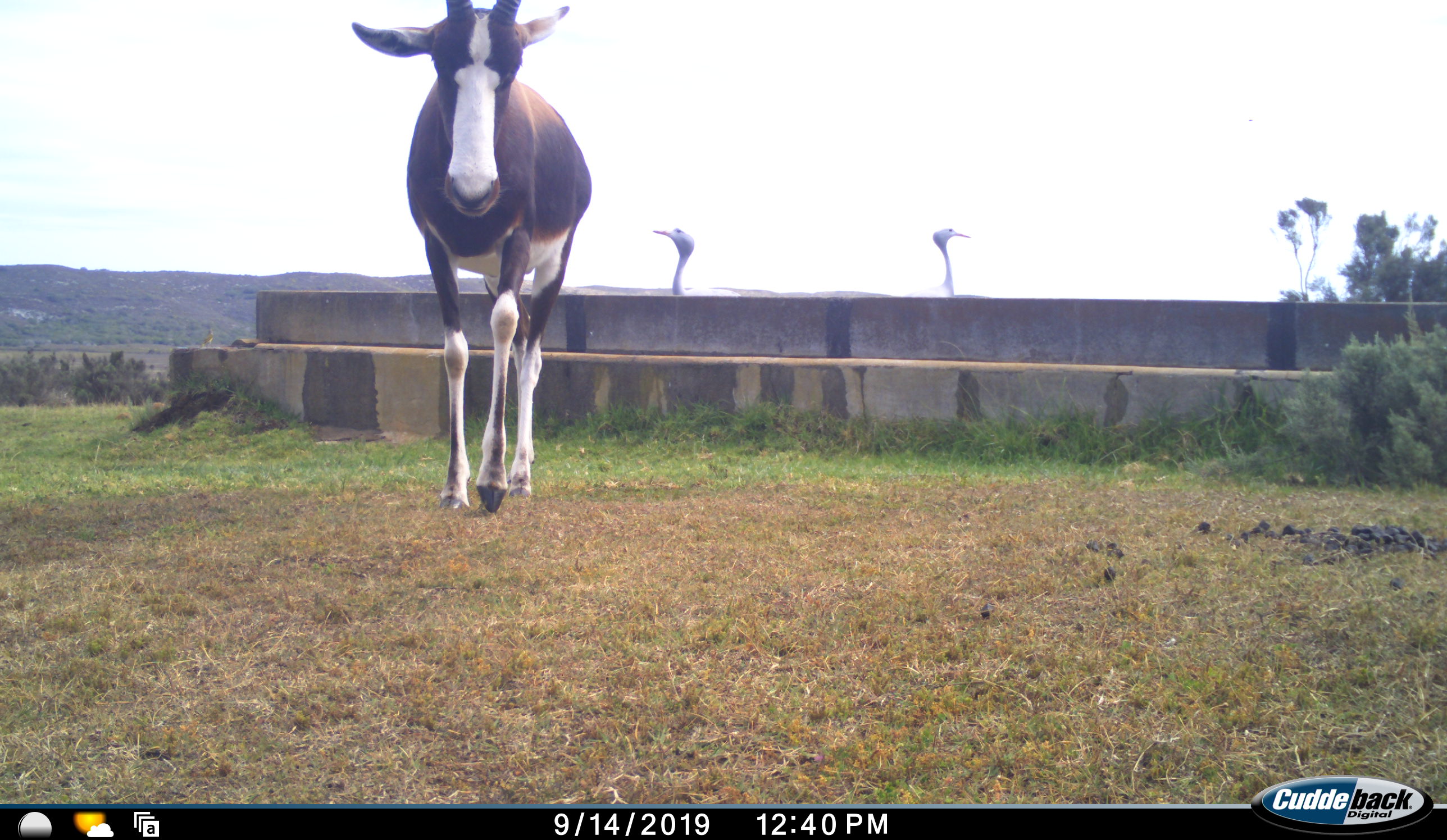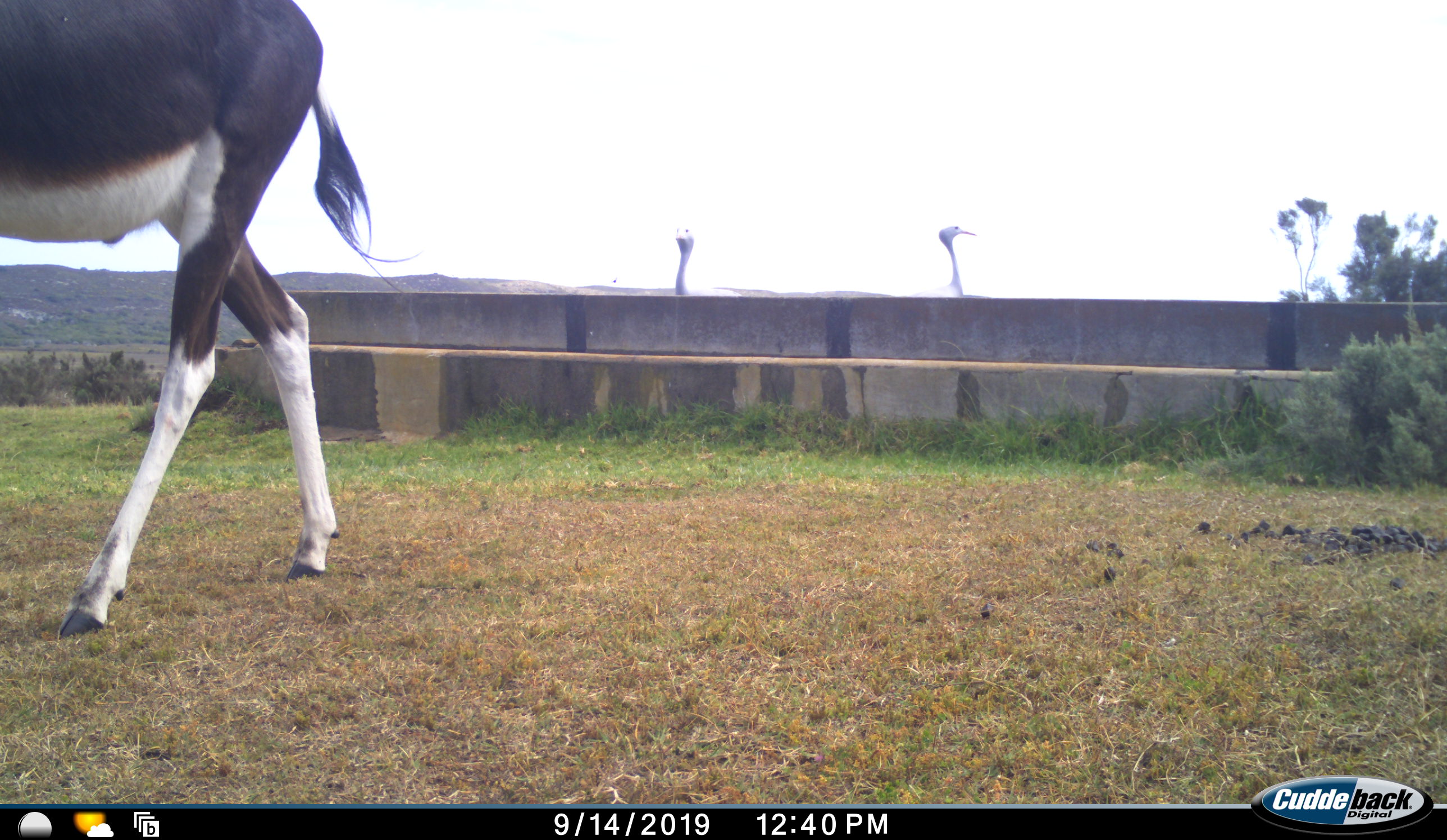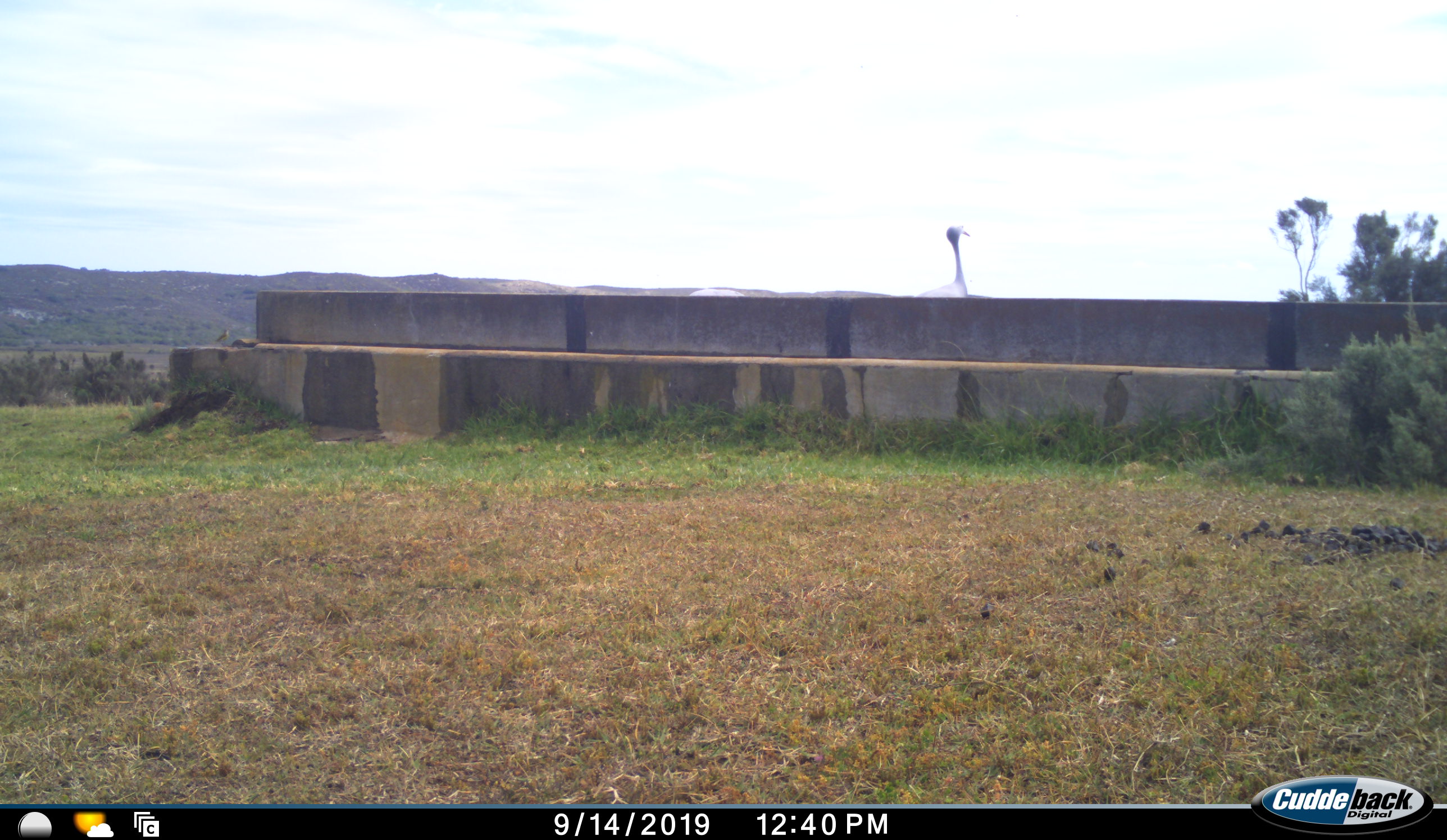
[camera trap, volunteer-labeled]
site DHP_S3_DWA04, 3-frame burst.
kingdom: Animalia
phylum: Chordata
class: Mammalia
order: Artiodactyla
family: Bovidae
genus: Damaliscus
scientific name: Damaliscus pygargus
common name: bontebok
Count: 1.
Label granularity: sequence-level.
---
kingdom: Animalia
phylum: Chordata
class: Aves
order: Gruiformes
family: Gruidae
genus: Anthropoides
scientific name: Anthropoides paradiseus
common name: blue crane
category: craneblue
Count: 2.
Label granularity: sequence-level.